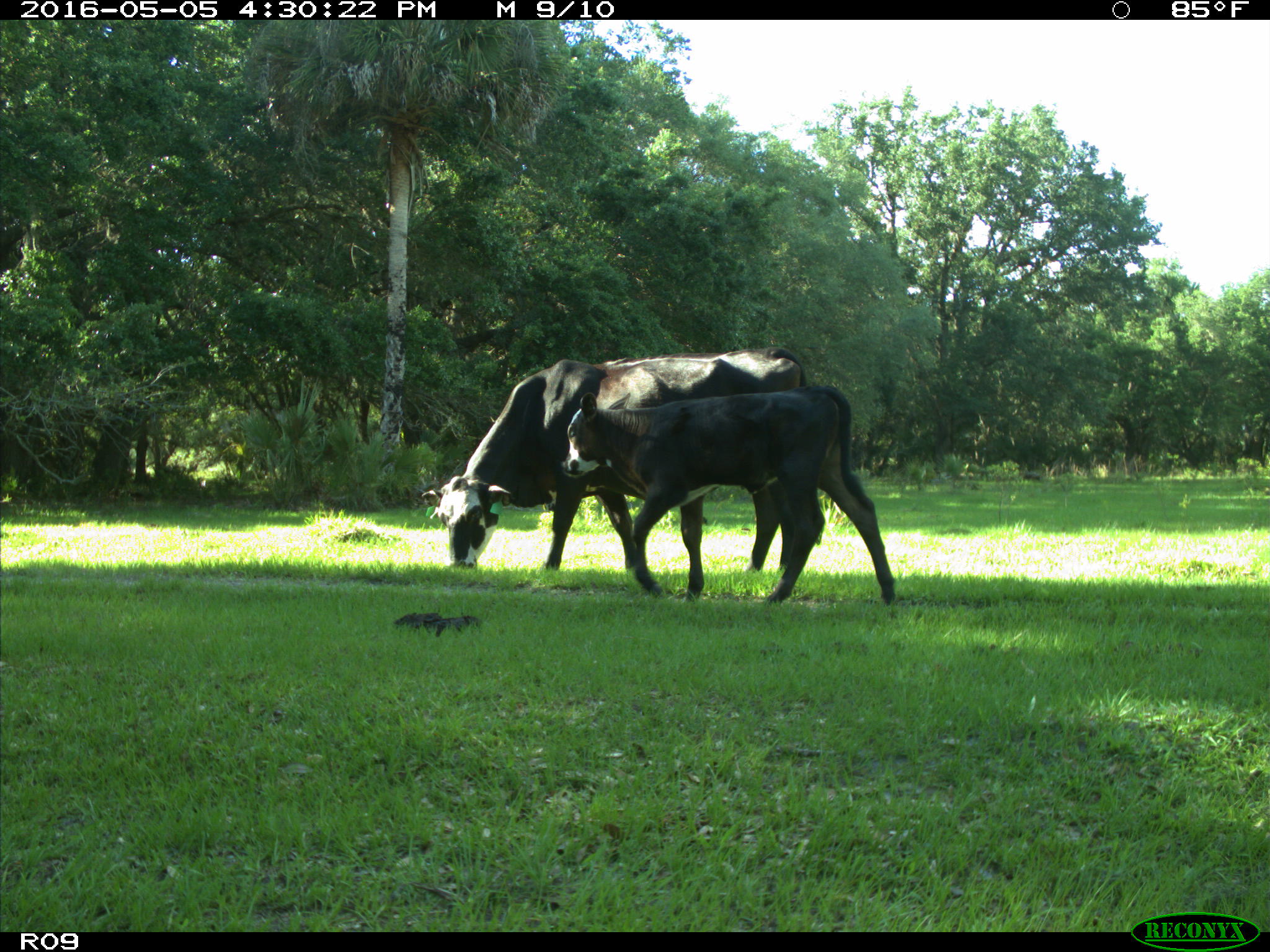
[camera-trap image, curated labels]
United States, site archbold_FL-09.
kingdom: Animalia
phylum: Chordata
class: Mammalia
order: Artiodactyla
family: Bovidae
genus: Bos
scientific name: Bos taurus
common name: domestic cow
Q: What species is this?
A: Bos taurus (domestic cow).